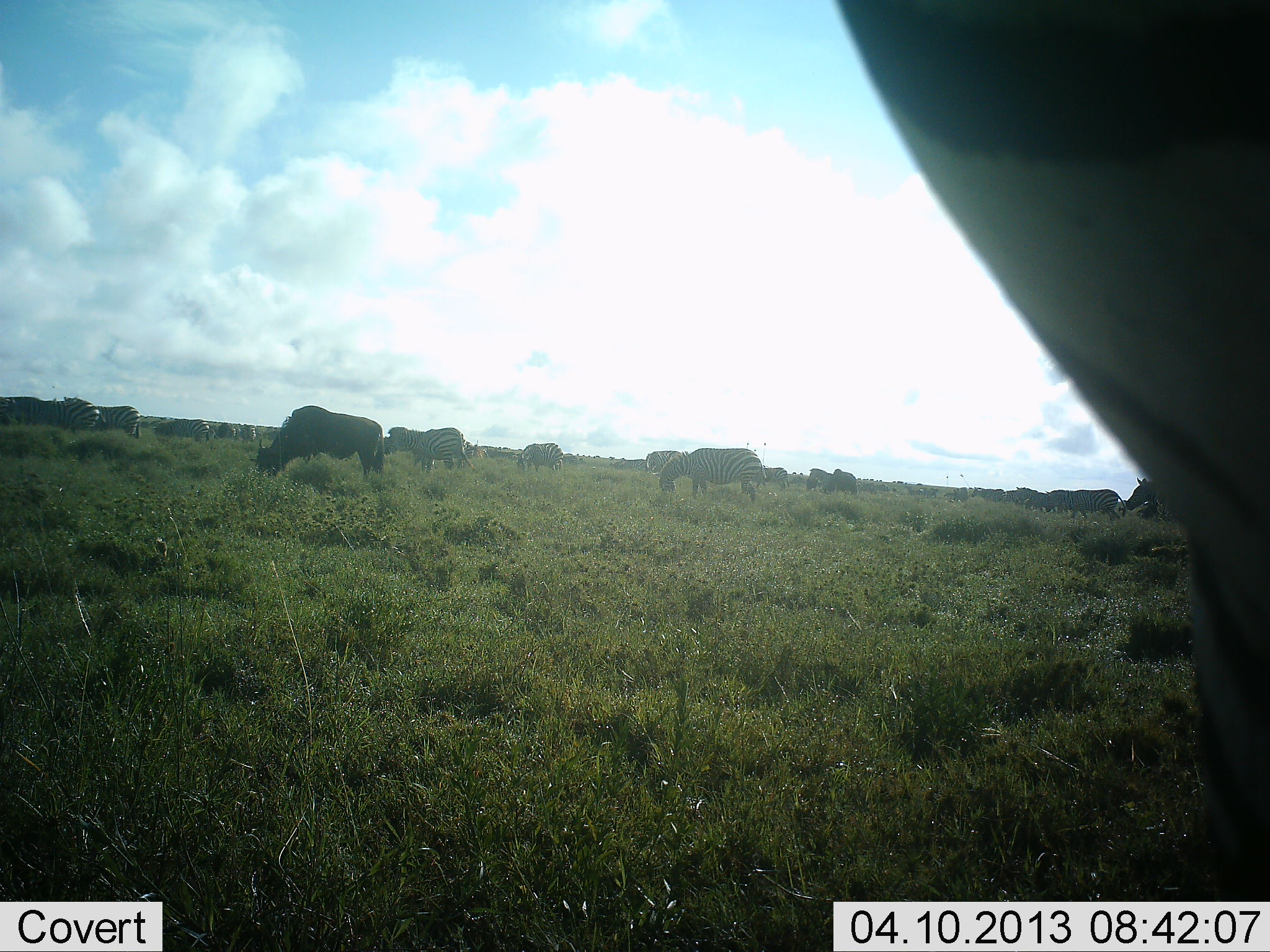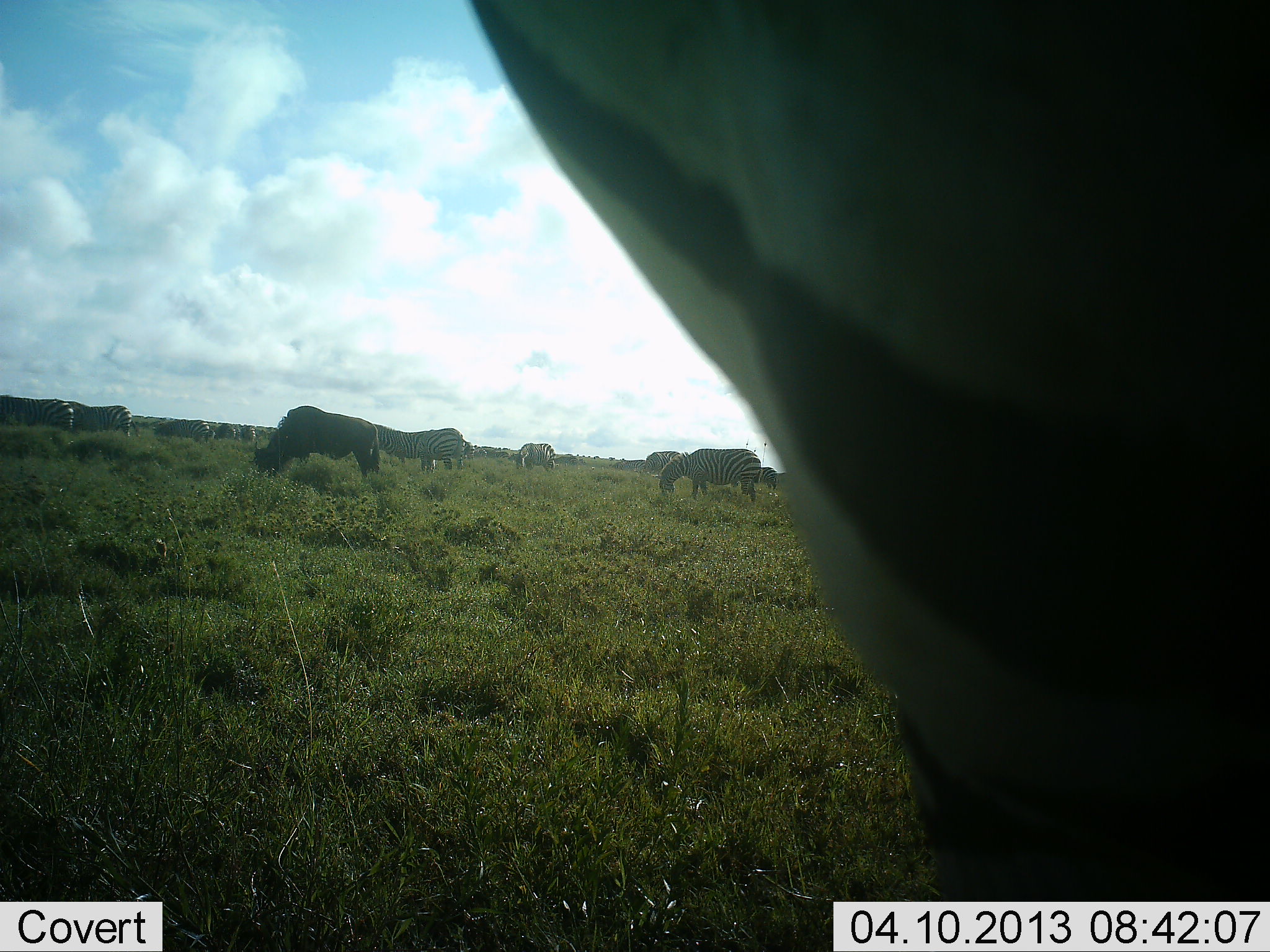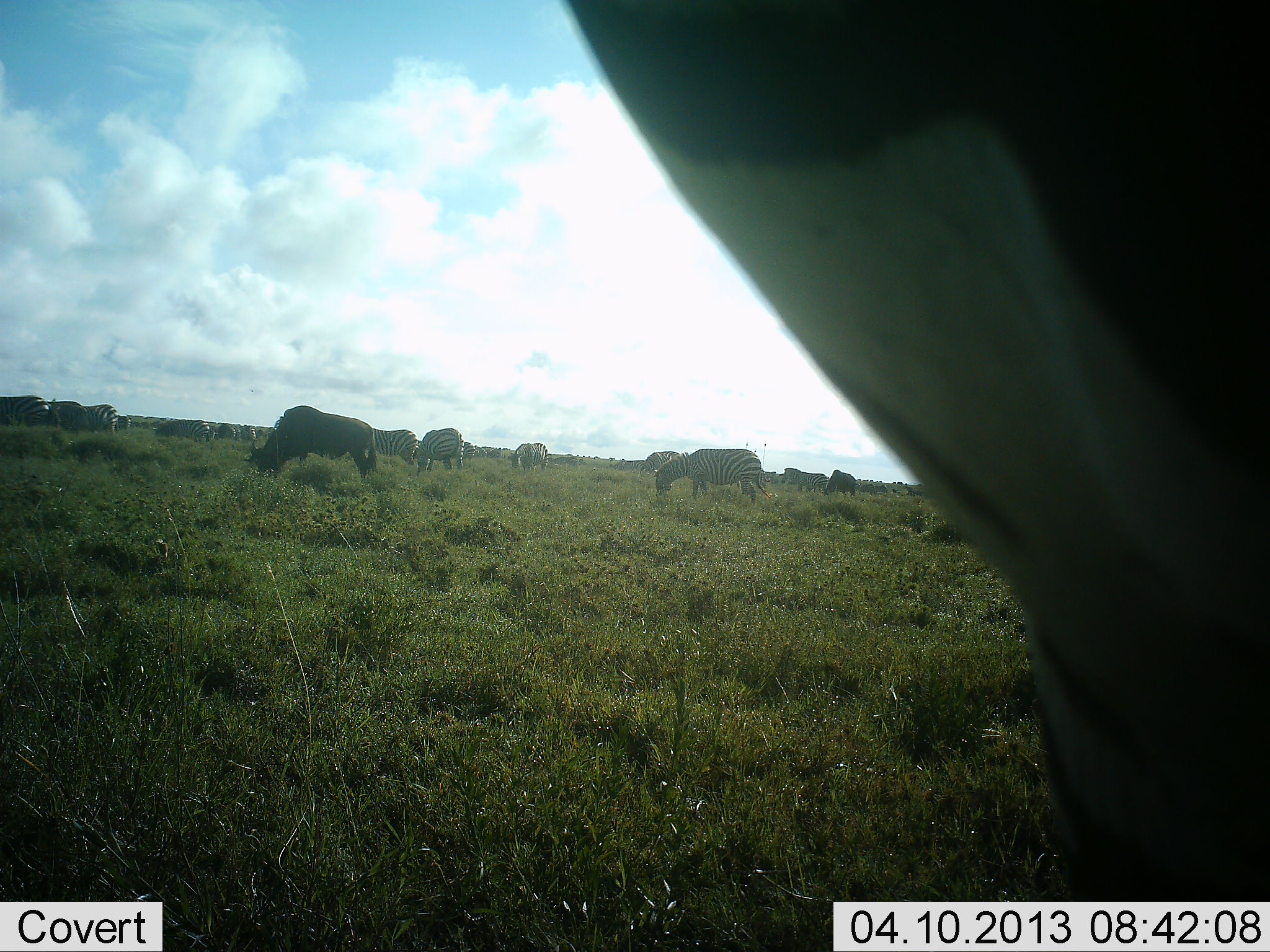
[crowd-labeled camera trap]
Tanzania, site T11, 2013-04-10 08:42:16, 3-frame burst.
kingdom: Animalia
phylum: Chordata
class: Mammalia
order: Artiodactyla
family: Bovidae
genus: Connochaetes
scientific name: Connochaetes taurinus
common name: blue wildebeest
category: wildebeest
Wildebeest (blue wildebeest) (Connochaetes taurinus), count 2. Behavior (volunteer vote fractions): standing 29%, resting 0%, moving 0%, interacting 0%. Young present (vote fraction): 0%. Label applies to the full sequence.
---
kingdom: Animalia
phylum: Chordata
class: Mammalia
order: Perissodactyla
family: Equidae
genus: Equus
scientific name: Equus quagga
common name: plains zebra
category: zebra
Zebra (plains zebra) (Equus quagga), count 11-50. Behavior (volunteer vote fractions): standing 48%, resting 0%, moving 29%, interacting 5%. Young present (vote fraction): 0%. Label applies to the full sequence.